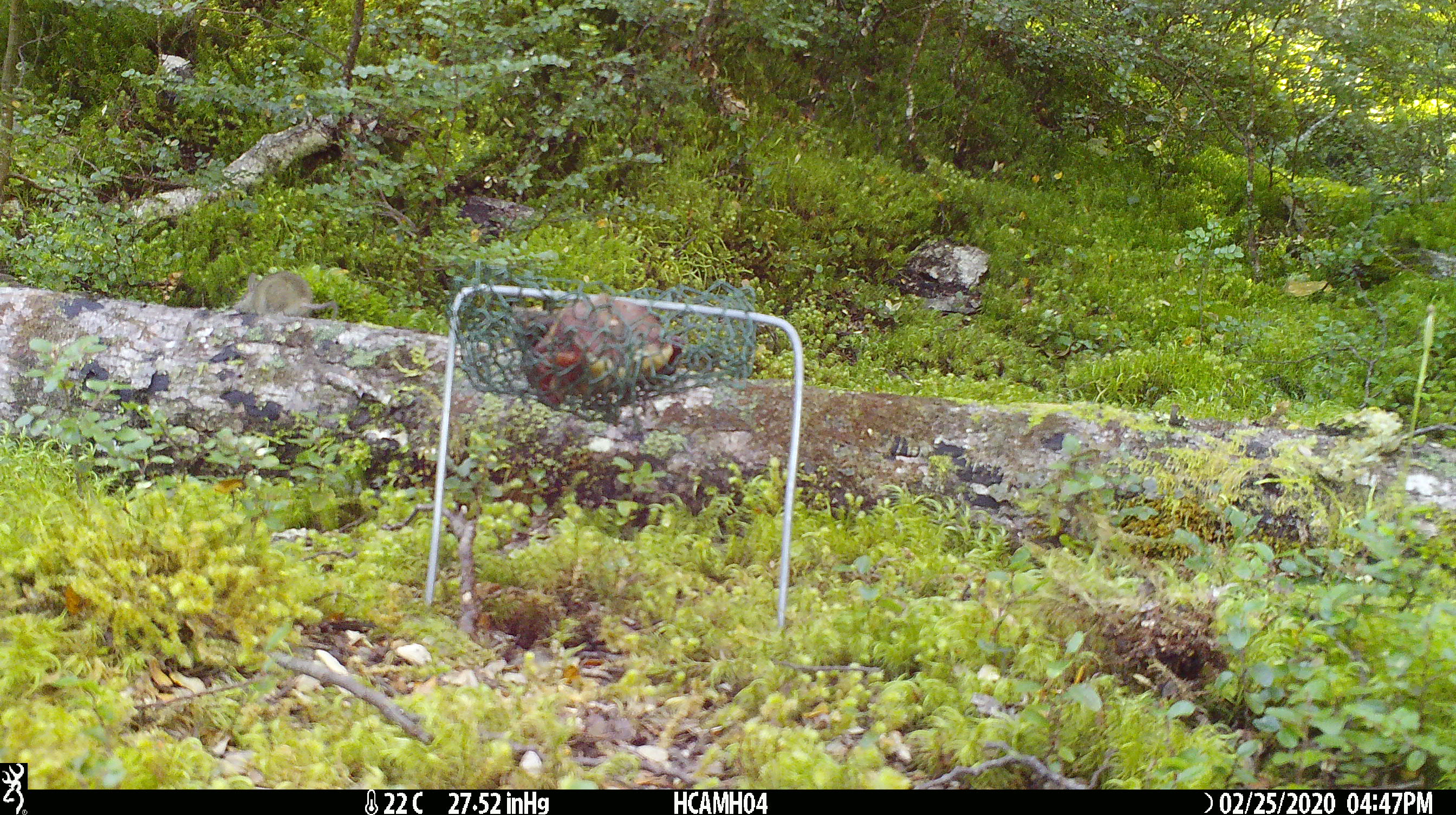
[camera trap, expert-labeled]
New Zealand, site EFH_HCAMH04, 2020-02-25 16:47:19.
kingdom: Animalia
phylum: Chordata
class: Mammalia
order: Rodentia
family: Muridae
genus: Mus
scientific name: Mus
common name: mouse